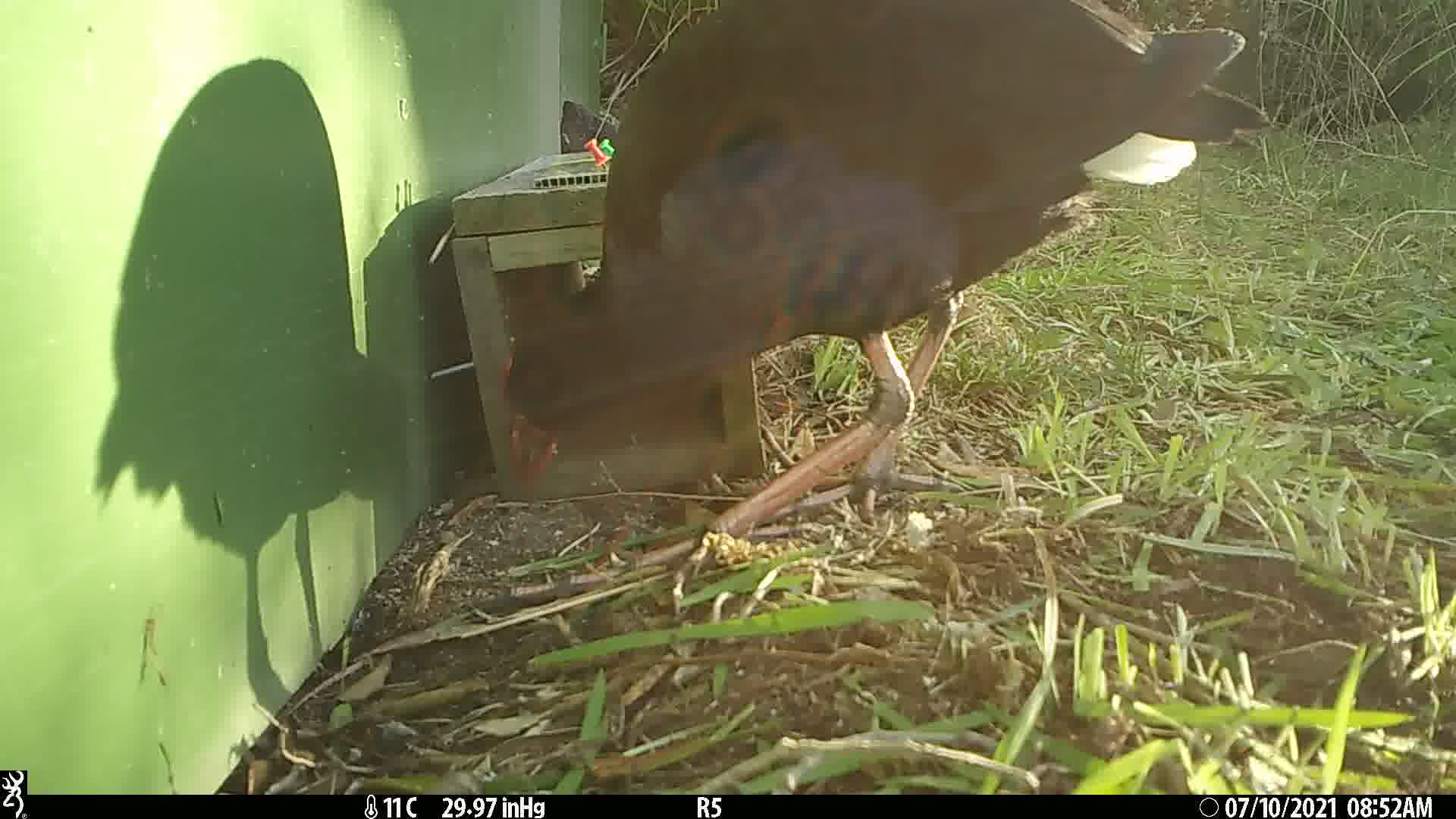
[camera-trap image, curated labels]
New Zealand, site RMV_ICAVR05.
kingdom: Animalia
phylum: Chordata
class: Aves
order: Gruiformes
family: Rallidae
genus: Porphyrio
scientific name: Porphyrio melanotus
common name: australasian swamphen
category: pukeko